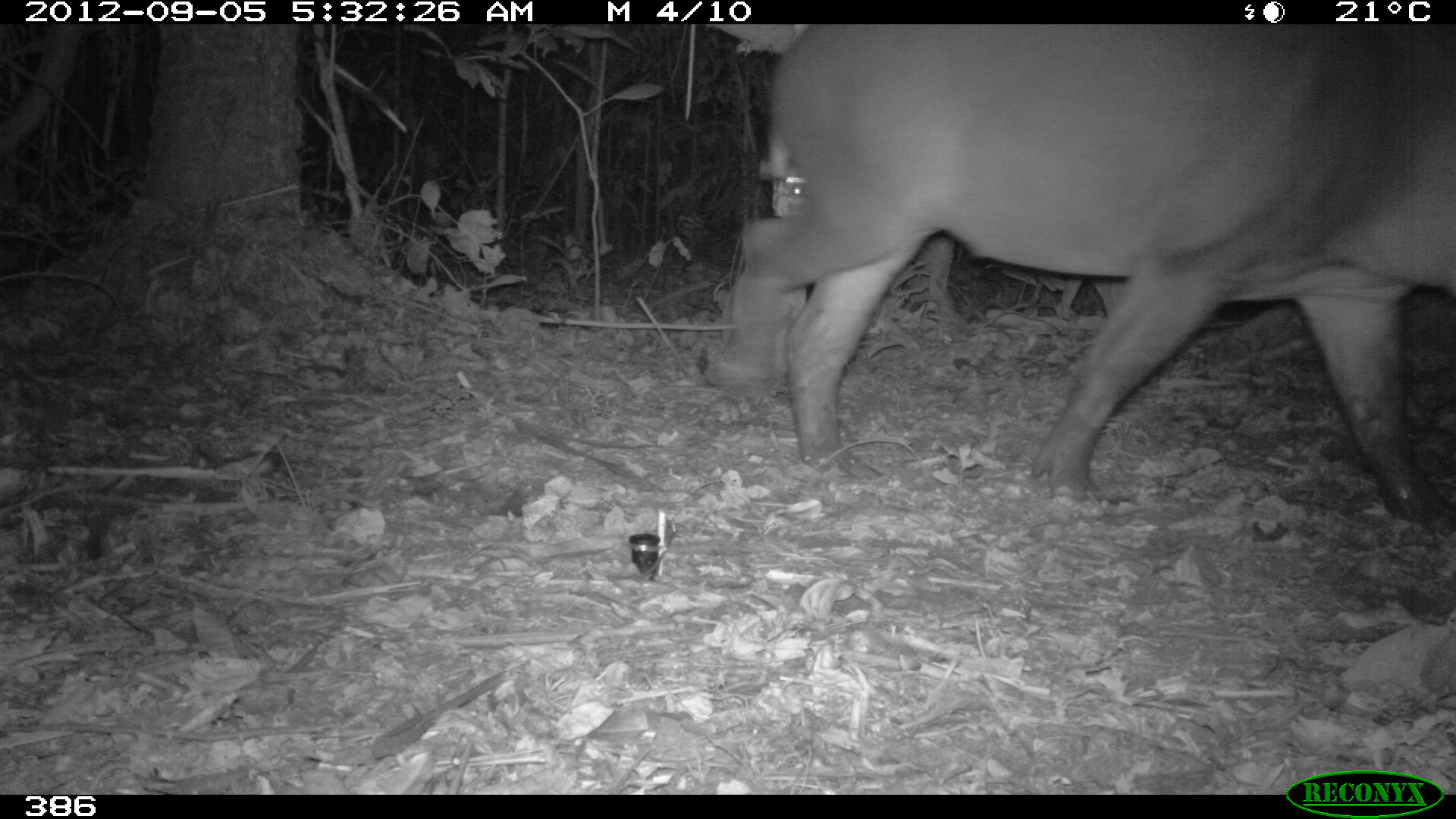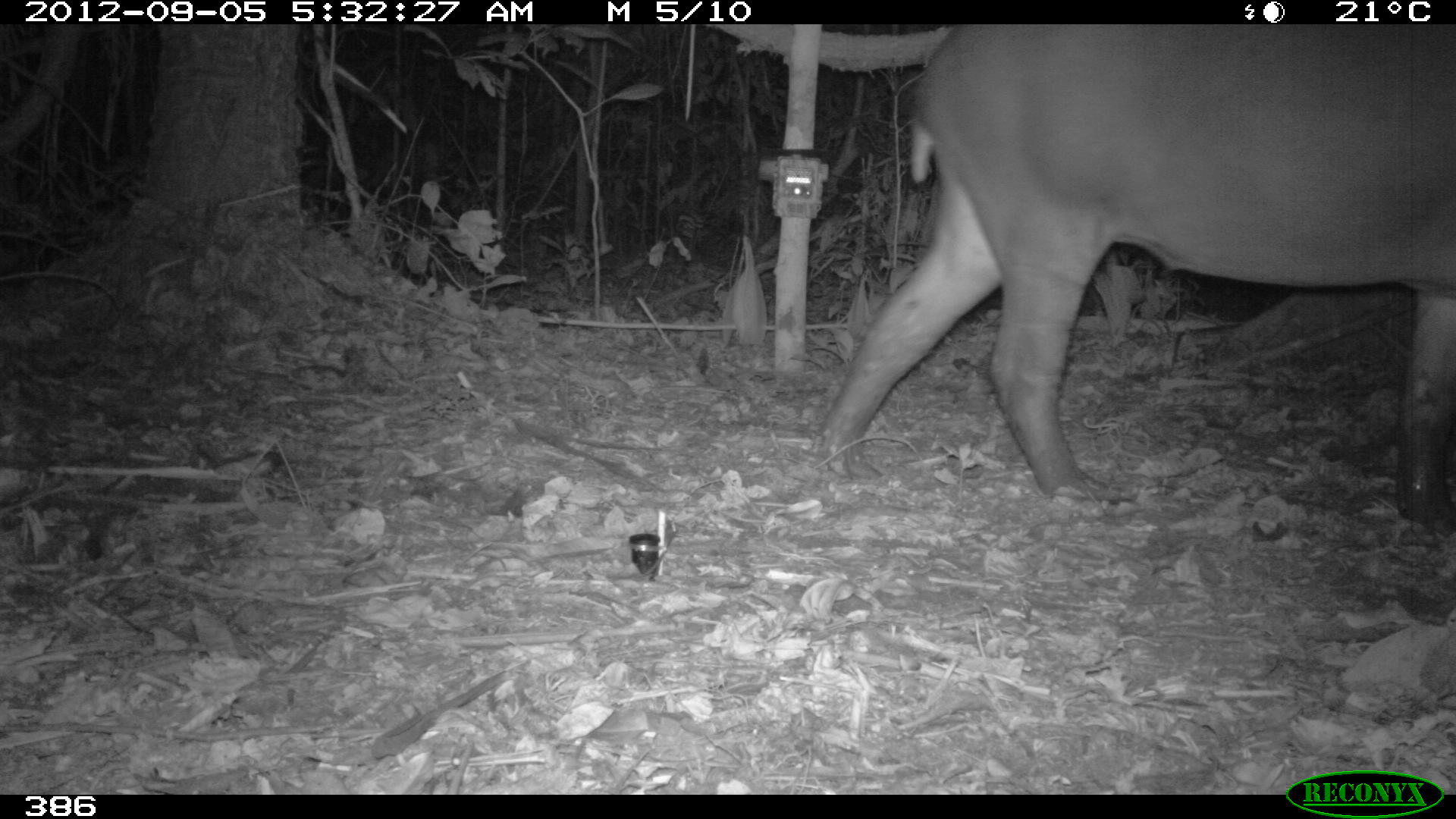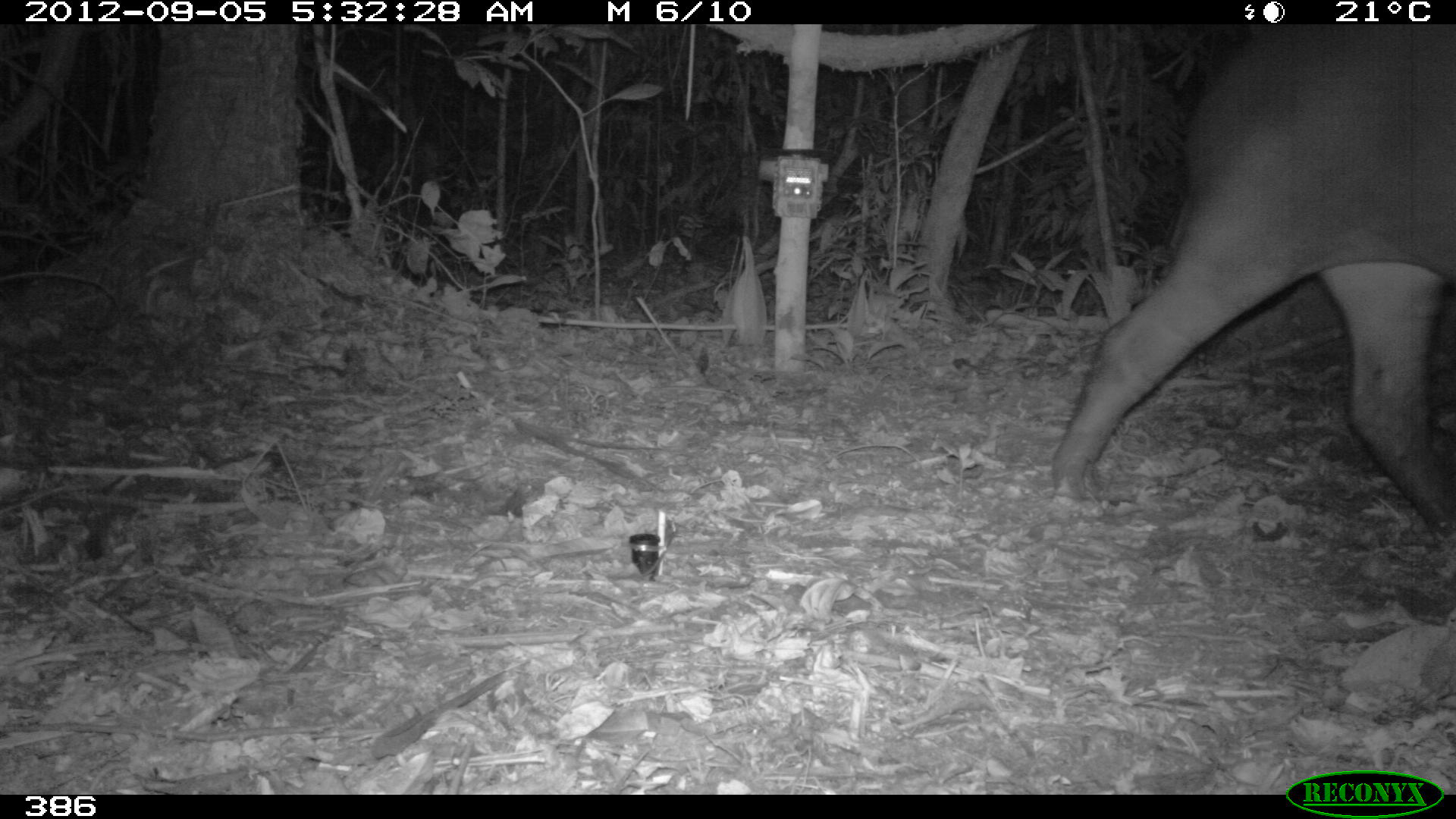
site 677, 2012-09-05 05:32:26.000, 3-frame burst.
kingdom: Animalia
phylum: Chordata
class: Mammalia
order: Perissodactyla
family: Tapiridae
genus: Tapirus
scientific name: Tapirus terrestris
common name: south american tapir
Tapirus terrestris (south american tapir).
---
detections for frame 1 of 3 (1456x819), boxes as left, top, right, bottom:
tapirus terrestris: 709, 25, 1453, 518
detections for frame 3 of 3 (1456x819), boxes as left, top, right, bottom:
tapirus terrestris: 1041, 25, 1451, 534